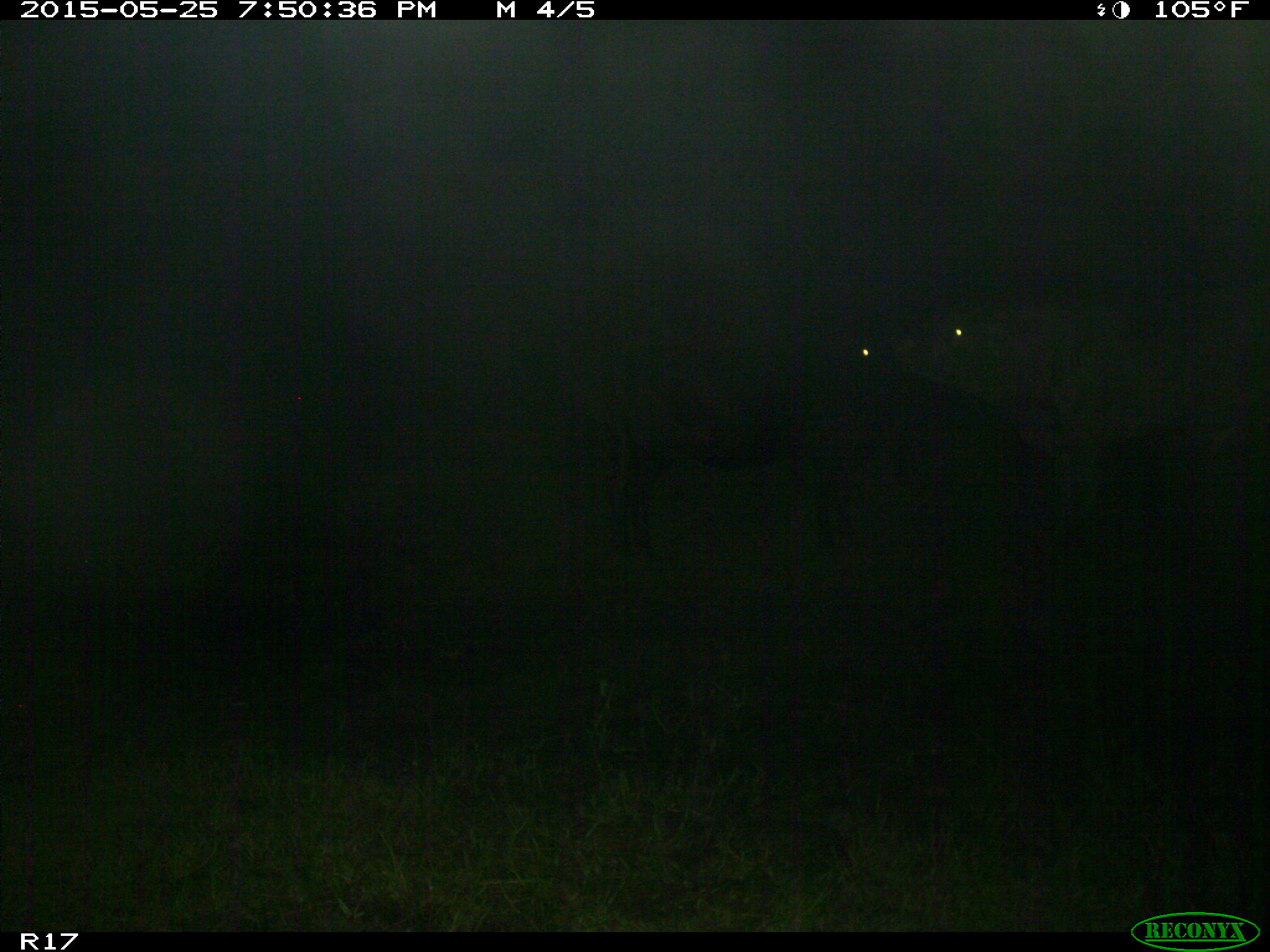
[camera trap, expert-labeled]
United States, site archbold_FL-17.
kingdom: Animalia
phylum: Chordata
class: Mammalia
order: Artiodactyla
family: Bovidae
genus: Bos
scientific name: Bos taurus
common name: domestic cow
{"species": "Bos taurus (domestic cow)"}